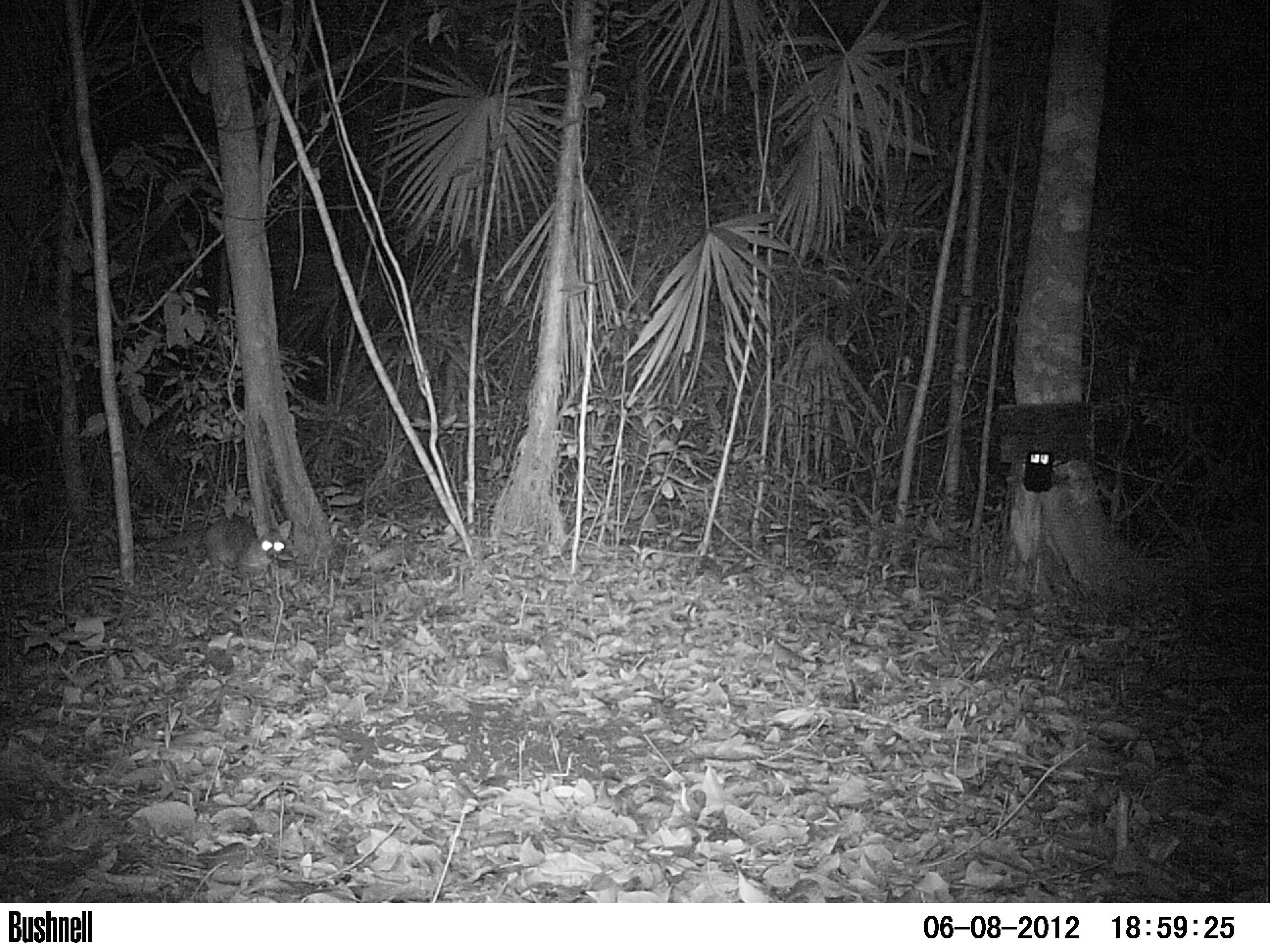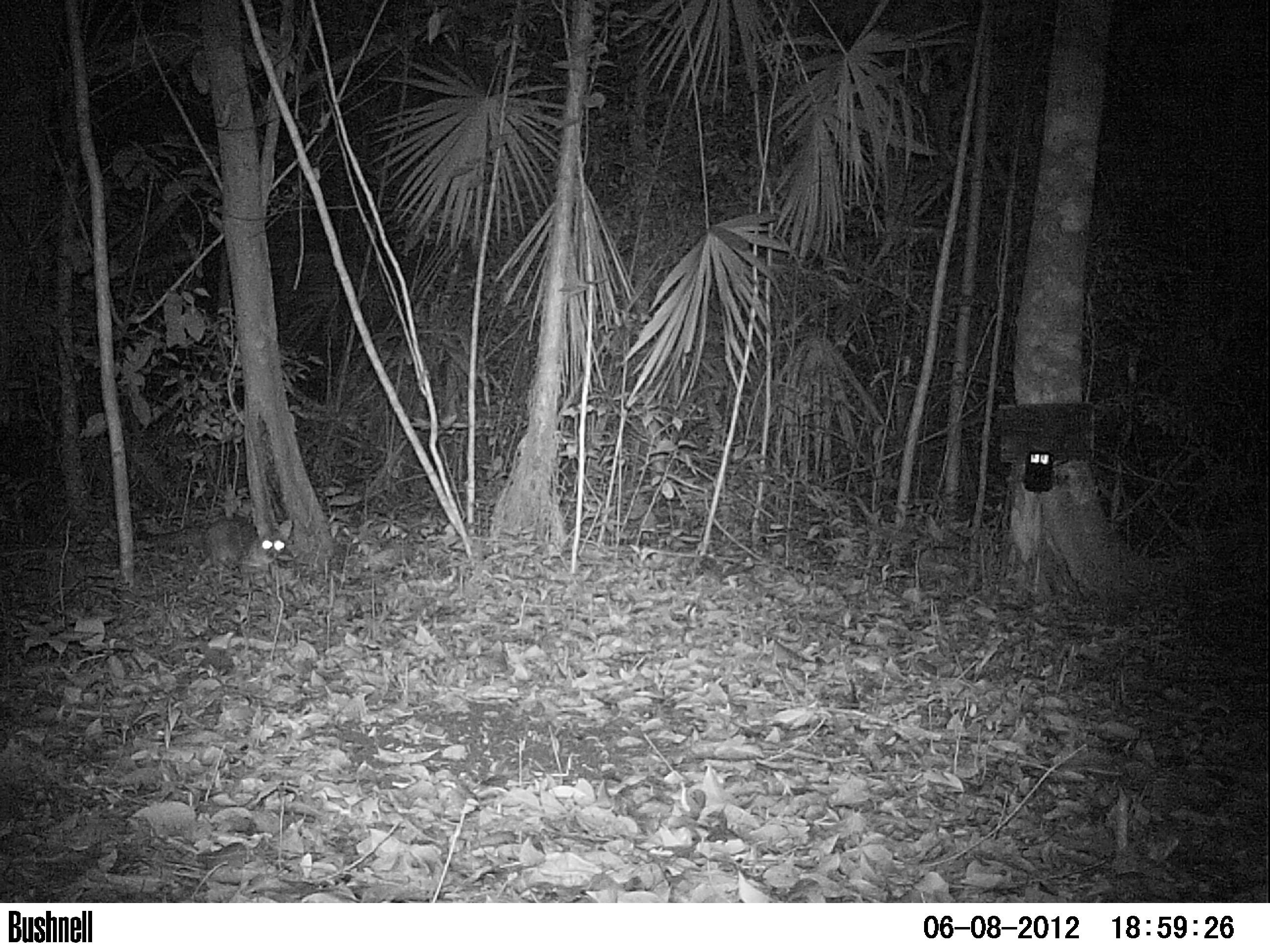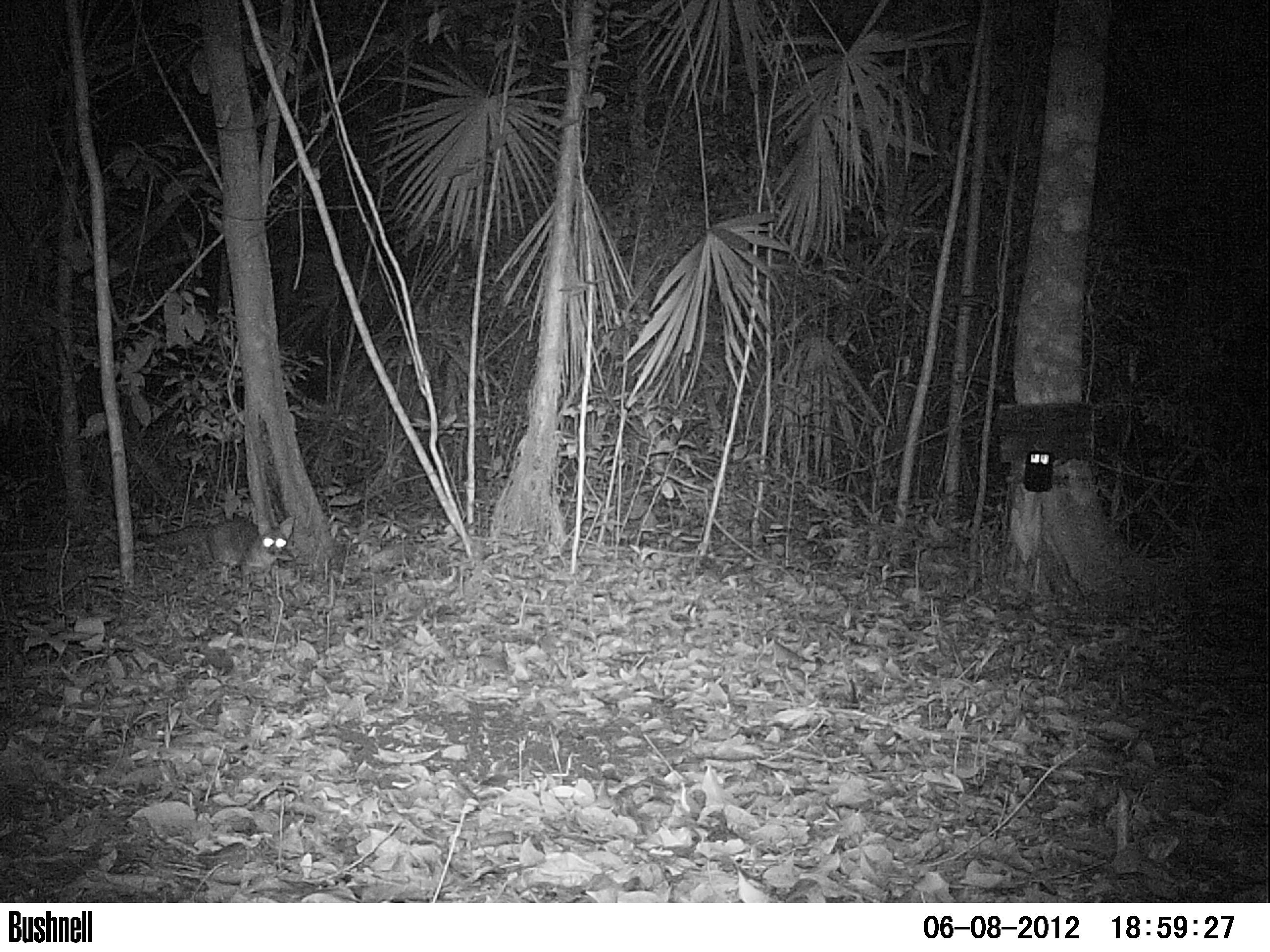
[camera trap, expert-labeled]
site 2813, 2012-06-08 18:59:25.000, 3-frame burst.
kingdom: Animalia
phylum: Chordata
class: Mammalia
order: Carnivora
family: Canidae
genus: Urocyon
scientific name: Urocyon cinereoargenteus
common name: gray fox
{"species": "Urocyon cinereoargenteus (gray fox)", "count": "1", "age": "adult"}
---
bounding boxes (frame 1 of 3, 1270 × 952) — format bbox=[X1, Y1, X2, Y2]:
urocyon cinereoargenteus: bbox=[205, 516, 291, 594]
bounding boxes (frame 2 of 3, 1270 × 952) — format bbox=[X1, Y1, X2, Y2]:
urocyon cinereoargenteus: bbox=[137, 515, 298, 589]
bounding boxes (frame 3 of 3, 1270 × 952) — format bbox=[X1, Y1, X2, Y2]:
urocyon cinereoargenteus: bbox=[151, 513, 296, 584]